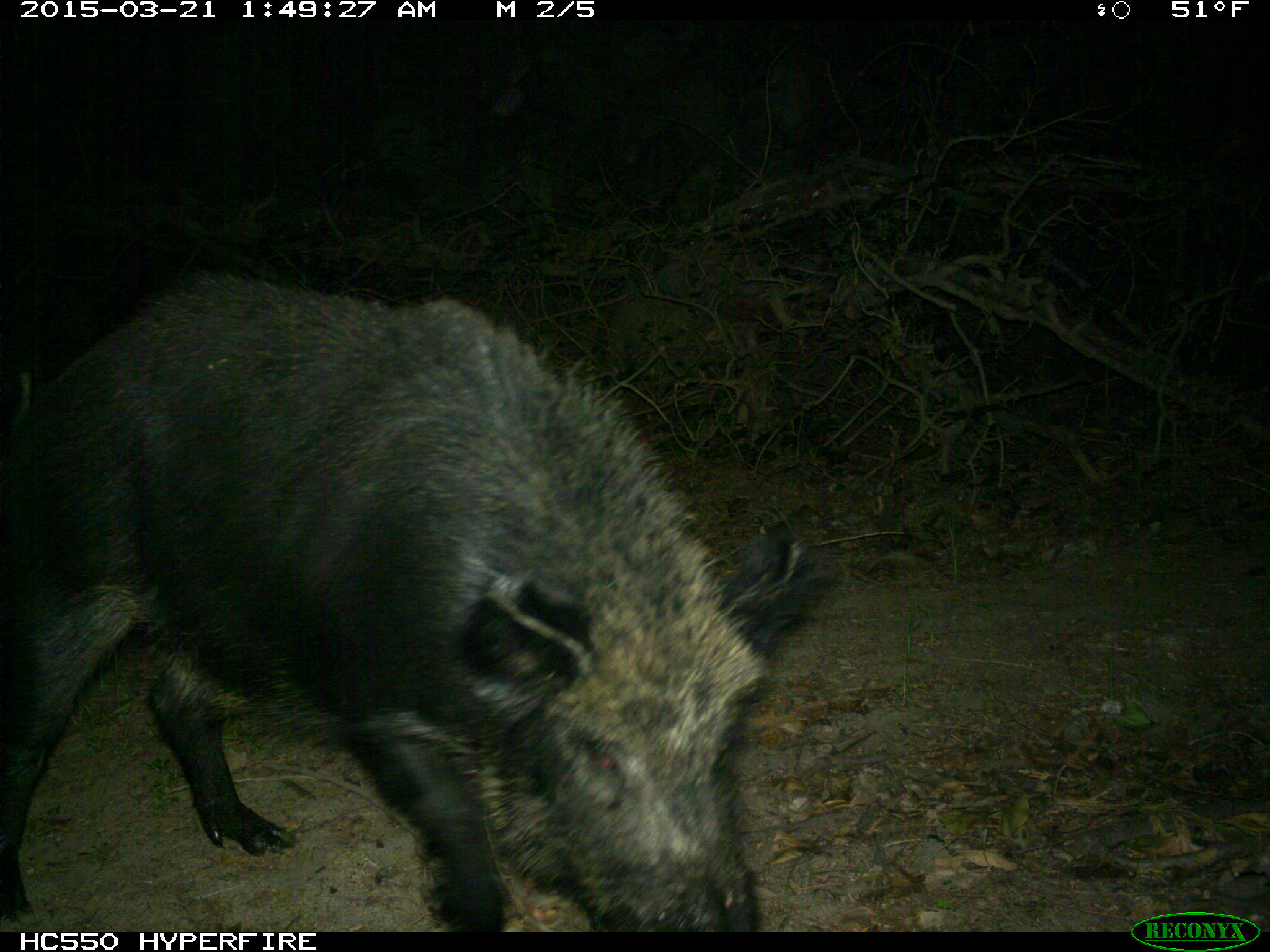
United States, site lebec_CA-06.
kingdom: Animalia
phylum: Chordata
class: Mammalia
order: Artiodactyla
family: Suidae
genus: Sus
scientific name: Sus scrofa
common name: wild boar